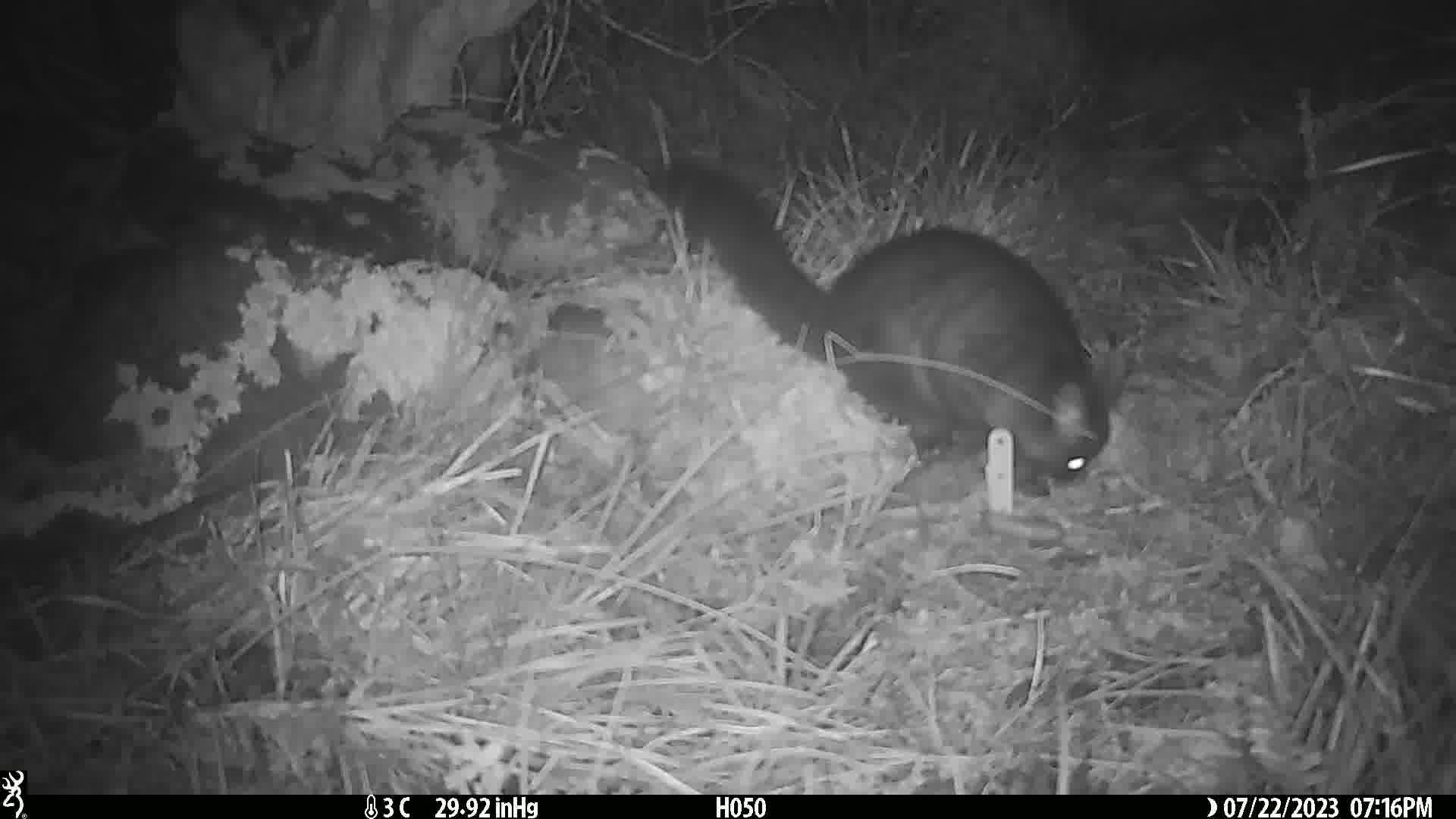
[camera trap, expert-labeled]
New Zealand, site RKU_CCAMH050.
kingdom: Animalia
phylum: Chordata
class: Mammalia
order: Diprotodontia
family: Phalangeridae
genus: Trichosurus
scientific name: Trichosurus vulpecula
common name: common brushtail possum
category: possum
Possum (common brushtail possum) (Trichosurus vulpecula).